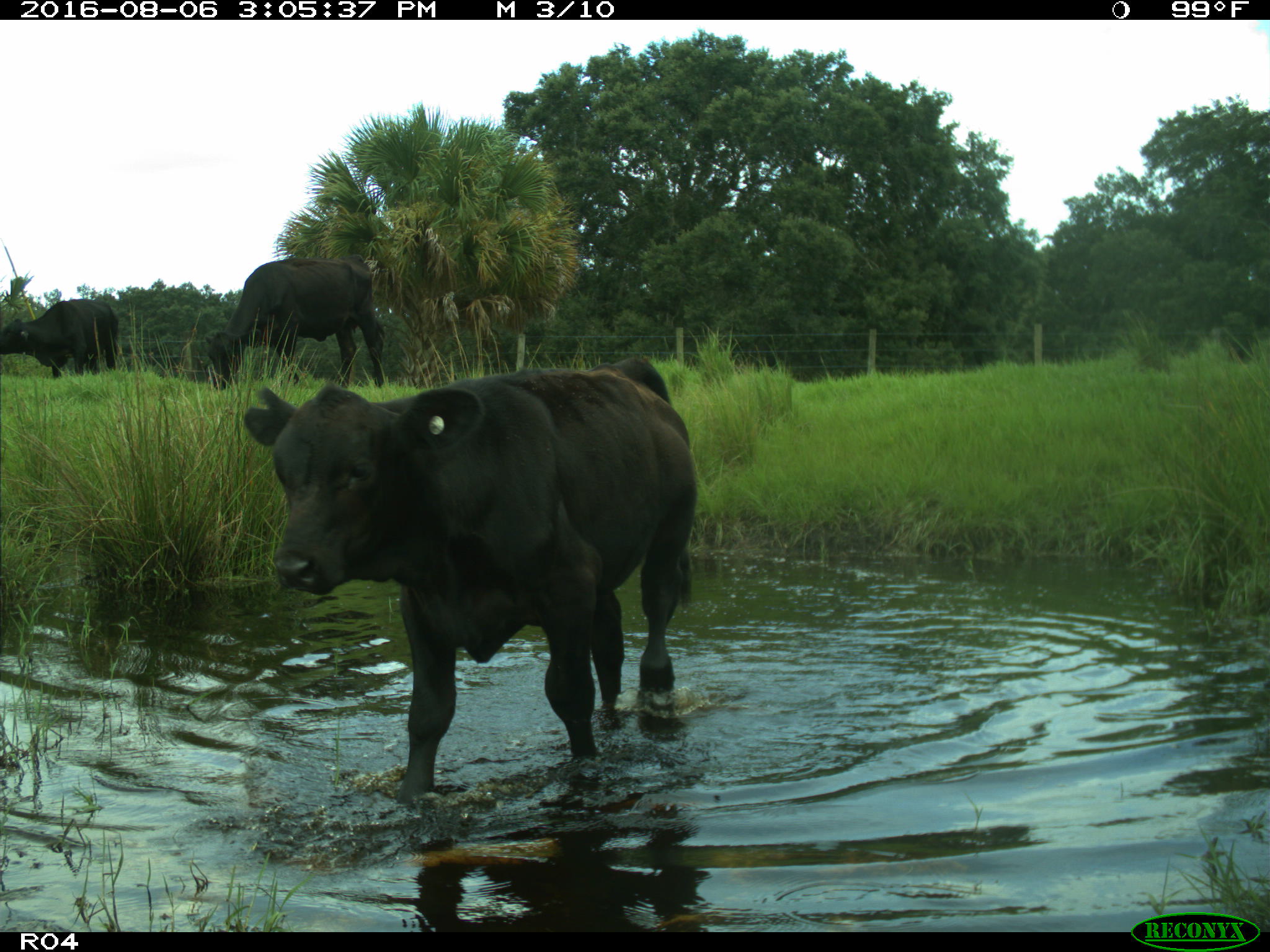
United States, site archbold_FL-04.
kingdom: Animalia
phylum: Chordata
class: Mammalia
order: Artiodactyla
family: Bovidae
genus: Bos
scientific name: Bos taurus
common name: domestic cow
Bos taurus (domestic cow).